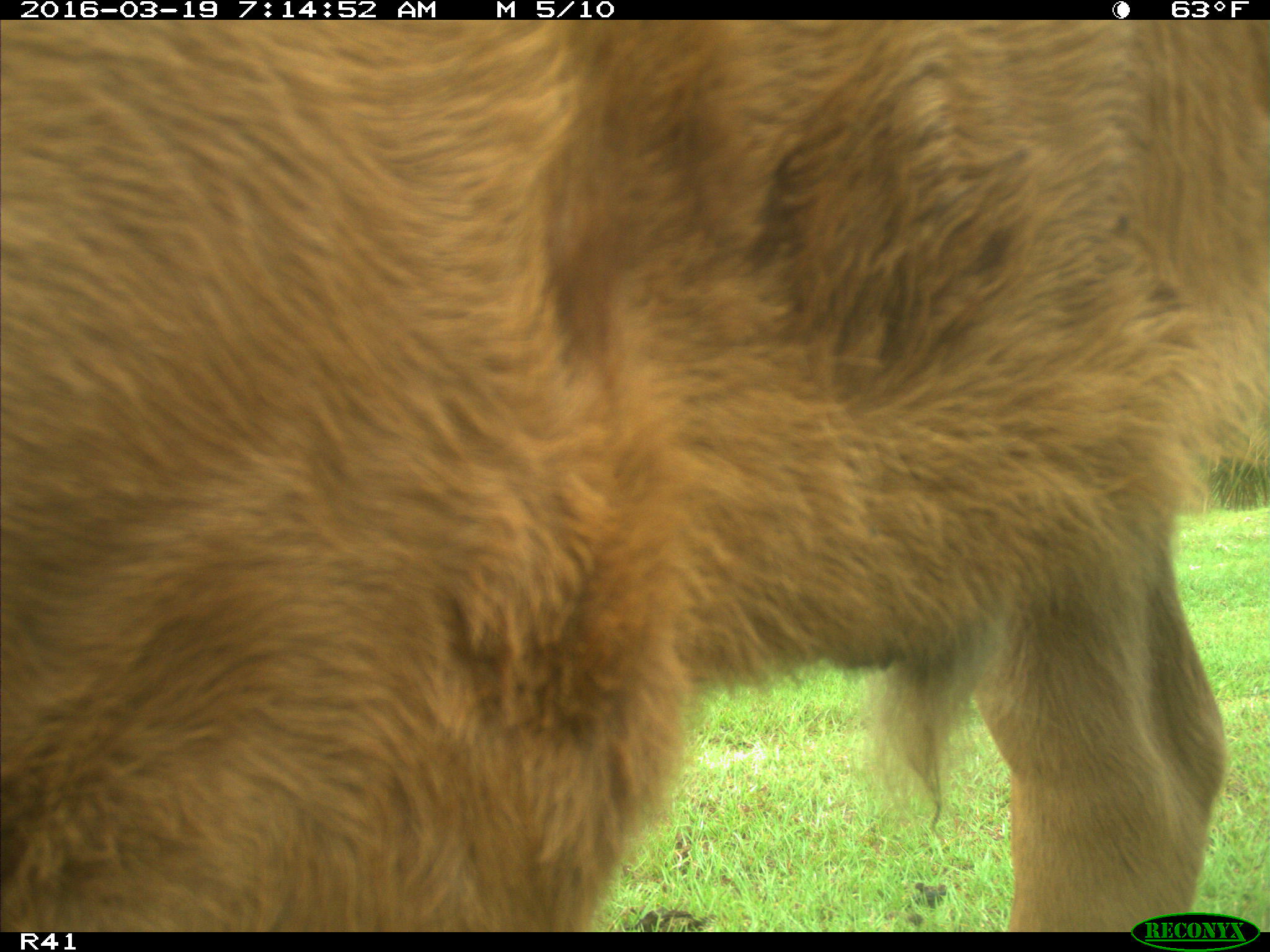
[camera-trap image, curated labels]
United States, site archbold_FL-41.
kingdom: Animalia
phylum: Chordata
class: Mammalia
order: Artiodactyla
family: Bovidae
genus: Bos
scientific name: Bos taurus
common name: domestic cow